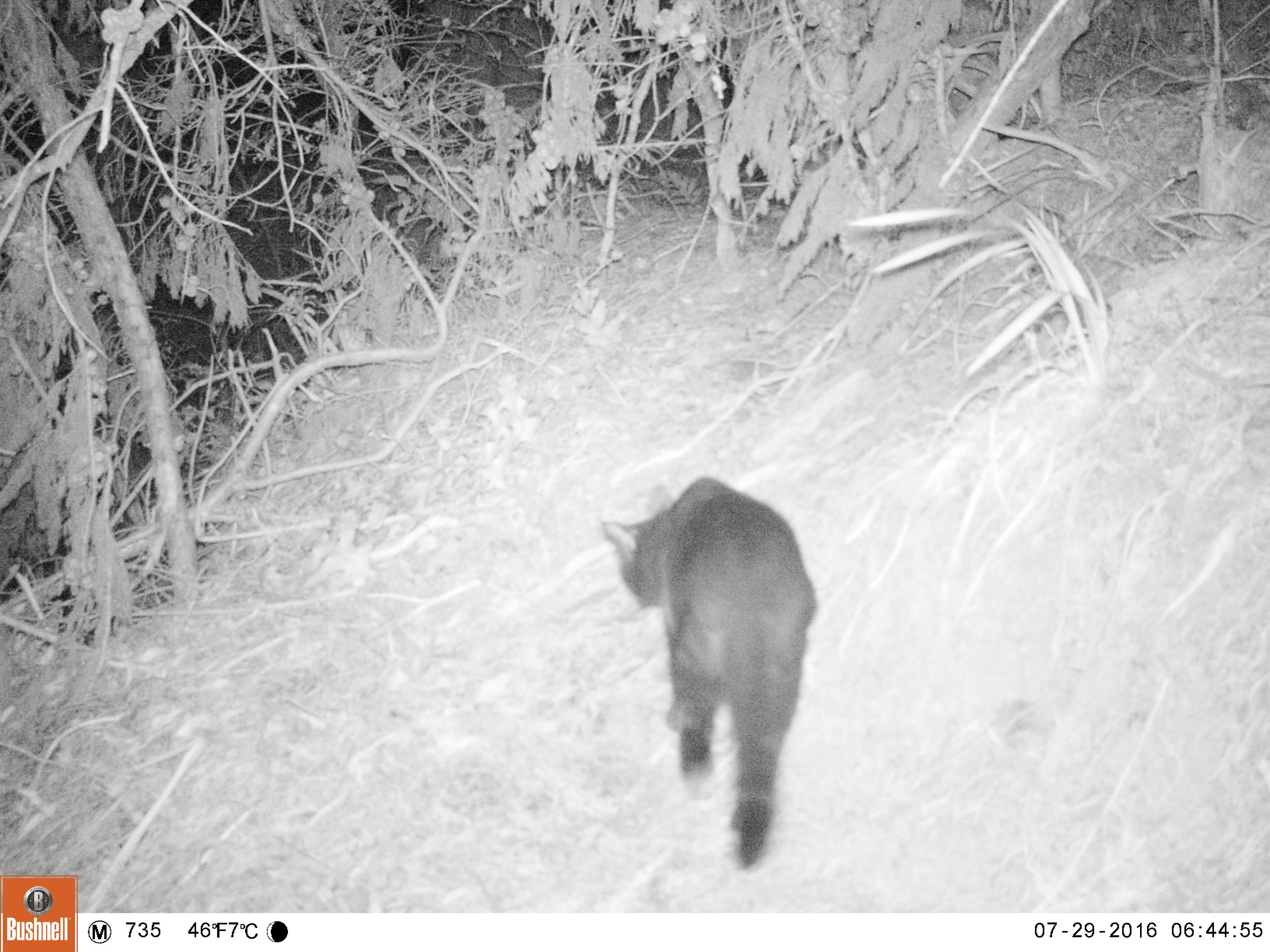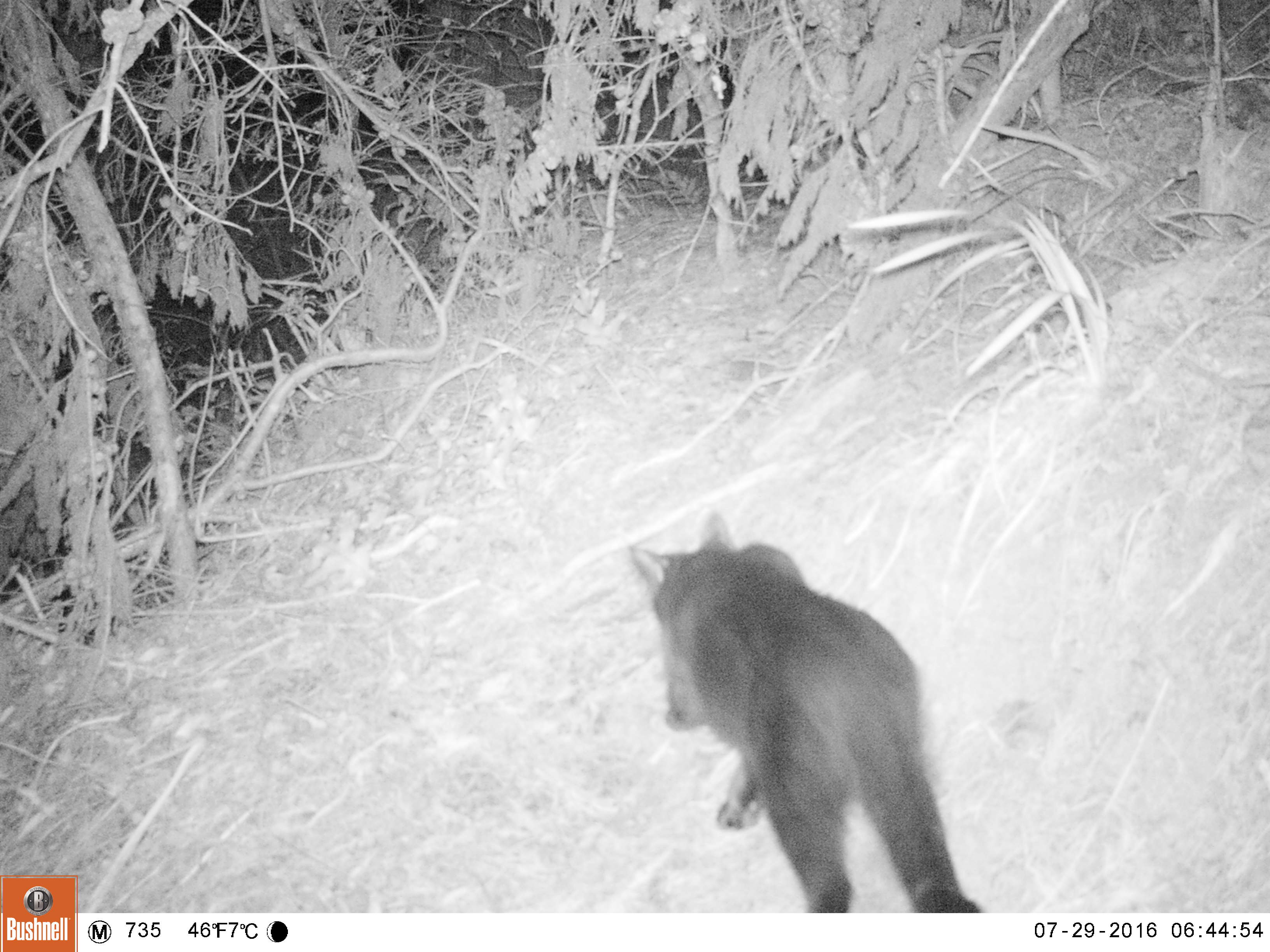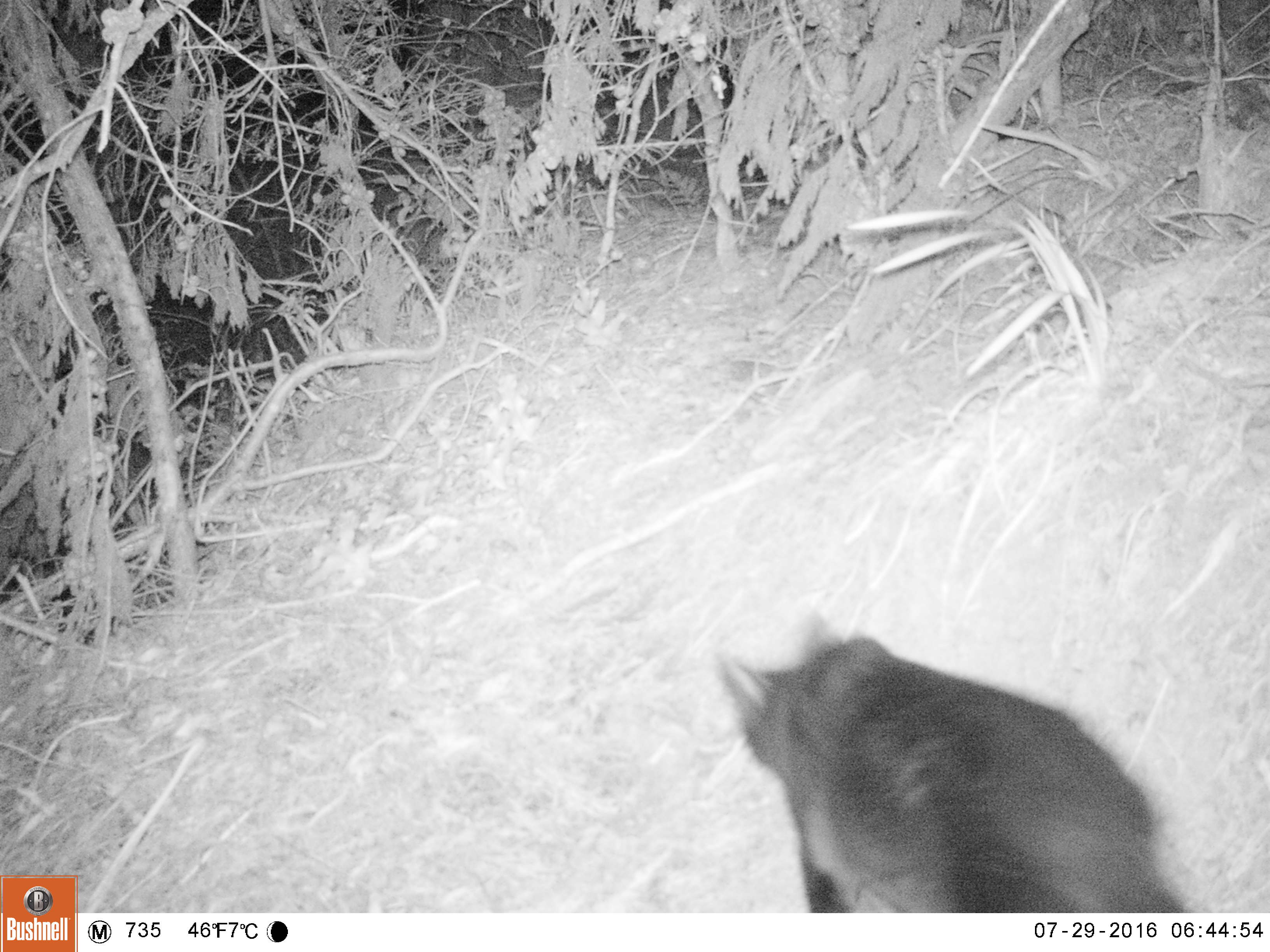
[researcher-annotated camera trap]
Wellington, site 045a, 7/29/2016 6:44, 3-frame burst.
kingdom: Animalia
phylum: Chordata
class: Mammalia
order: Carnivora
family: Felidae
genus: Felis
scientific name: Felis catus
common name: cat